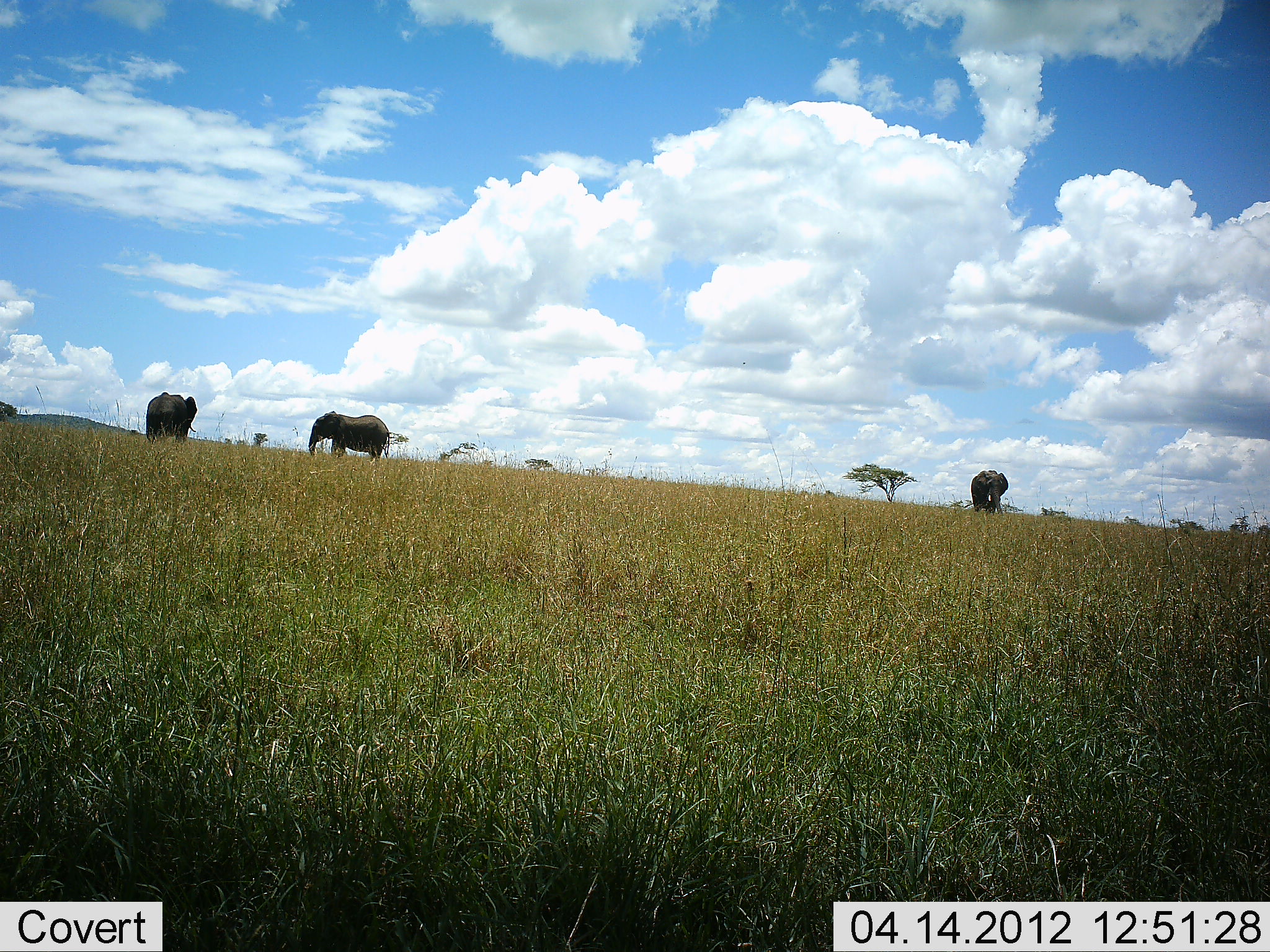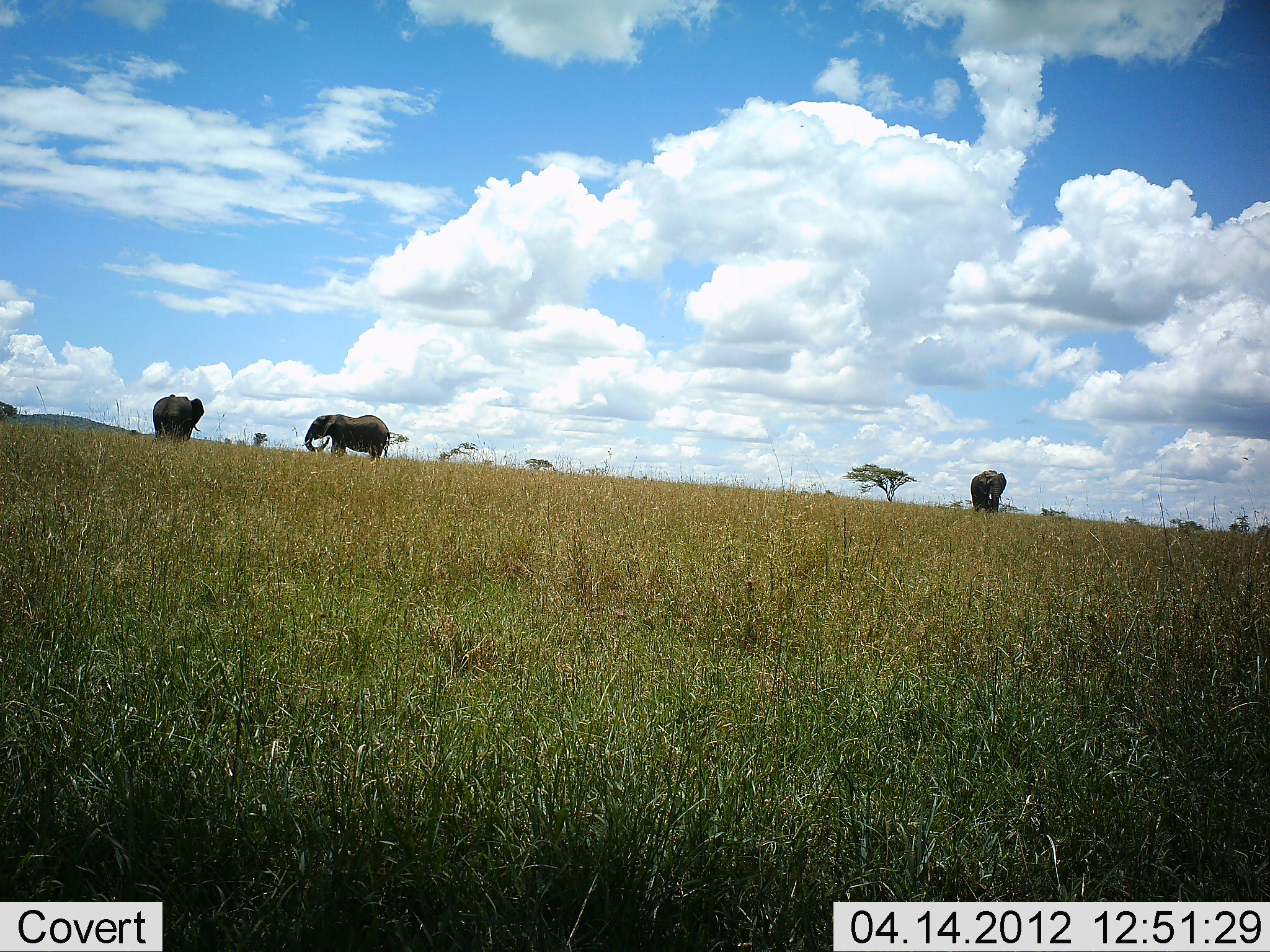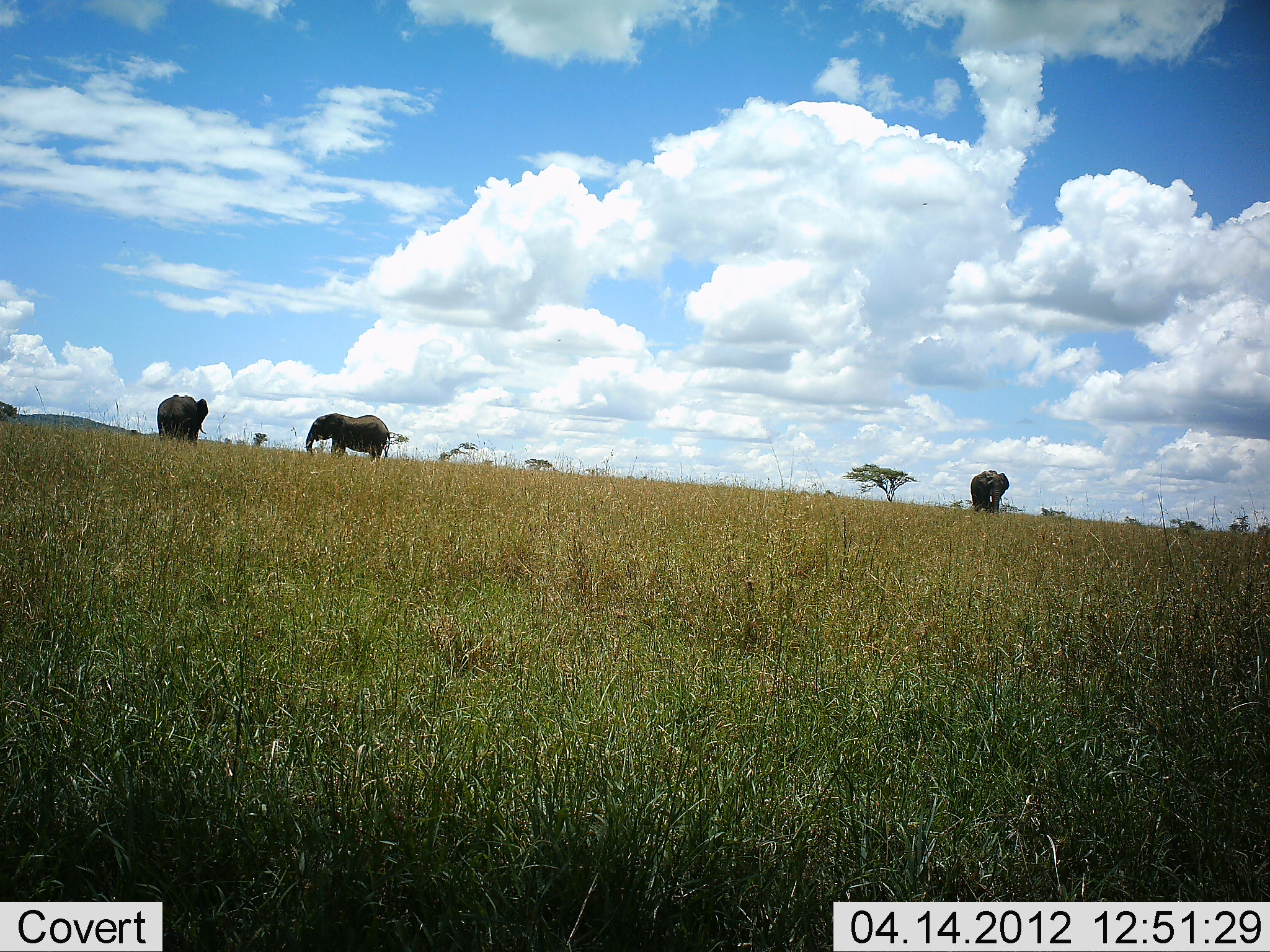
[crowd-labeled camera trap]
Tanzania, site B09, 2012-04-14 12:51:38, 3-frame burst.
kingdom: Animalia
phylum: Chordata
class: Mammalia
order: Proboscidea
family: Elephantidae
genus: Loxodonta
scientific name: Loxodonta africana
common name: african bush elephant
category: elephant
Elephant (african bush elephant) (Loxodonta africana), count 3. Behavior (volunteer vote fractions): standing 73%, resting 0%, moving 20%, interacting 0%. Young present (vote fraction): 0%. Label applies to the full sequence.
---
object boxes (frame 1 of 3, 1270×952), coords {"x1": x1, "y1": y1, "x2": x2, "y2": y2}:
animal: {"x1": 308, "y1": 411, "x2": 390, "y2": 464}; {"x1": 146, "y1": 392, "x2": 198, "y2": 444}; {"x1": 971, "y1": 470, "x2": 1008, "y2": 517}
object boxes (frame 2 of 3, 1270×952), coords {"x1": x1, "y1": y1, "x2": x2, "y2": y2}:
animal: {"x1": 302, "y1": 413, "x2": 391, "y2": 462}; {"x1": 153, "y1": 394, "x2": 205, "y2": 441}; {"x1": 971, "y1": 469, "x2": 1007, "y2": 515}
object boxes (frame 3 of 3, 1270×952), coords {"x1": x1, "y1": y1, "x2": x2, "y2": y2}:
animal: {"x1": 304, "y1": 413, "x2": 390, "y2": 461}; {"x1": 157, "y1": 395, "x2": 209, "y2": 444}; {"x1": 970, "y1": 470, "x2": 1009, "y2": 514}